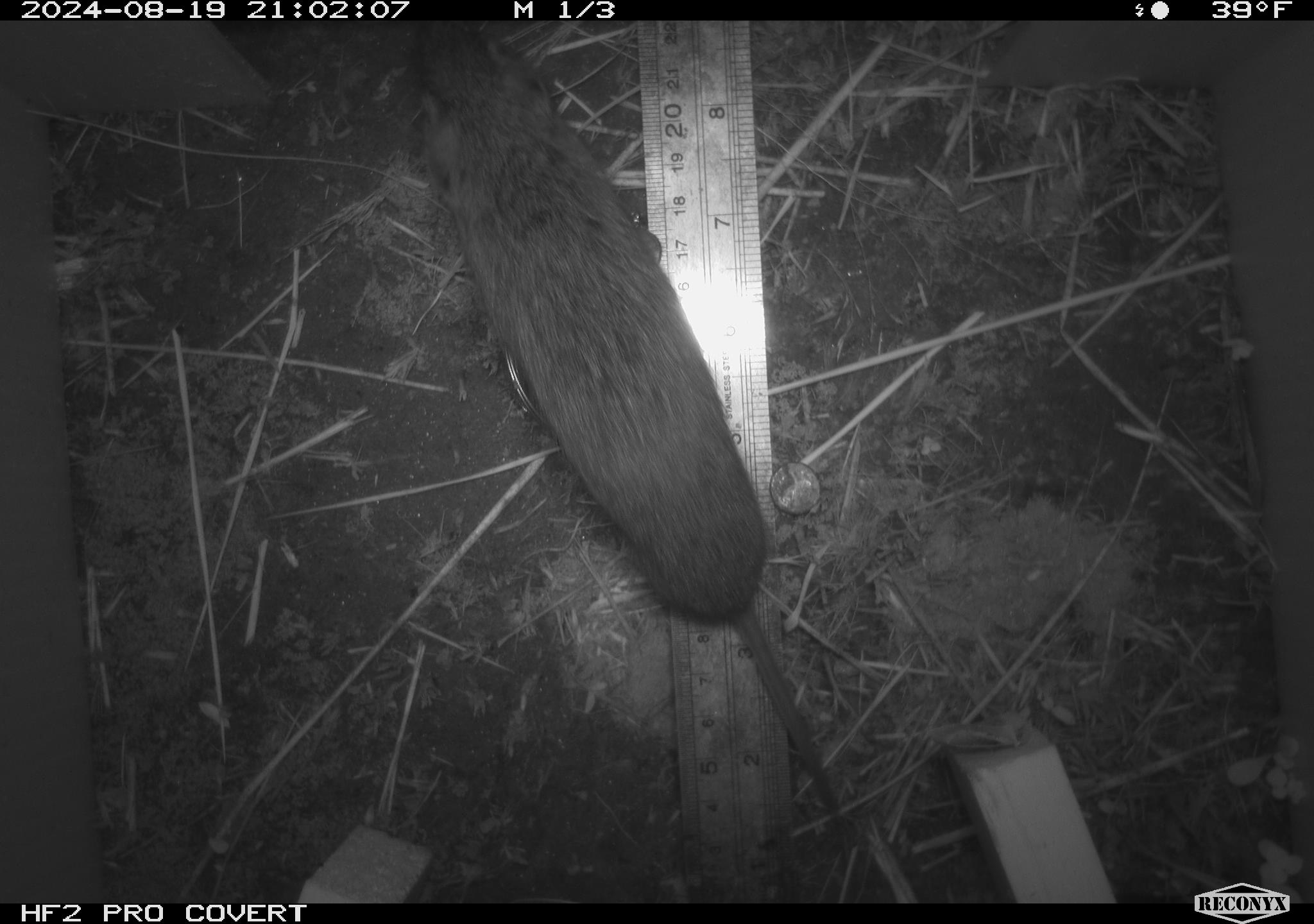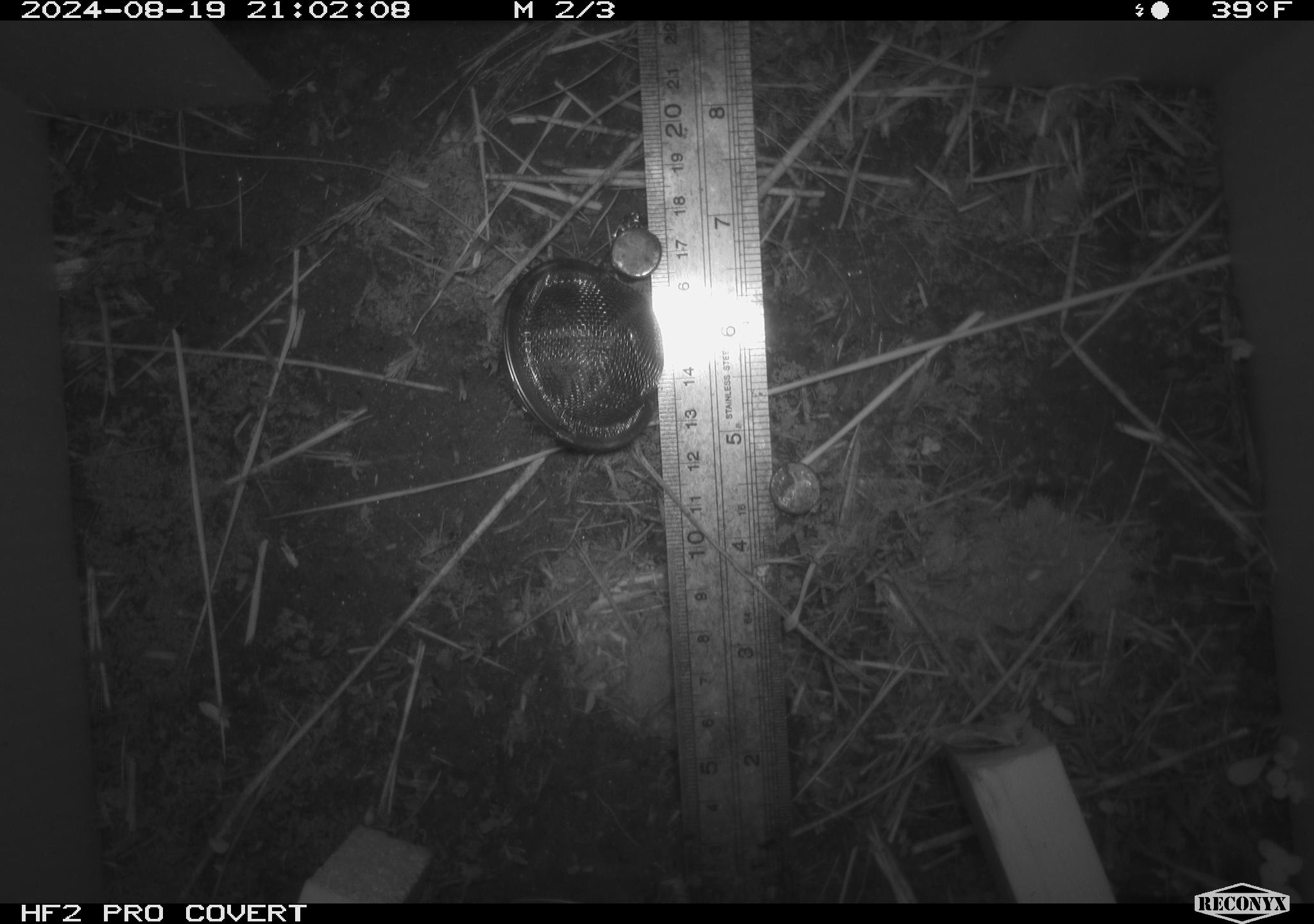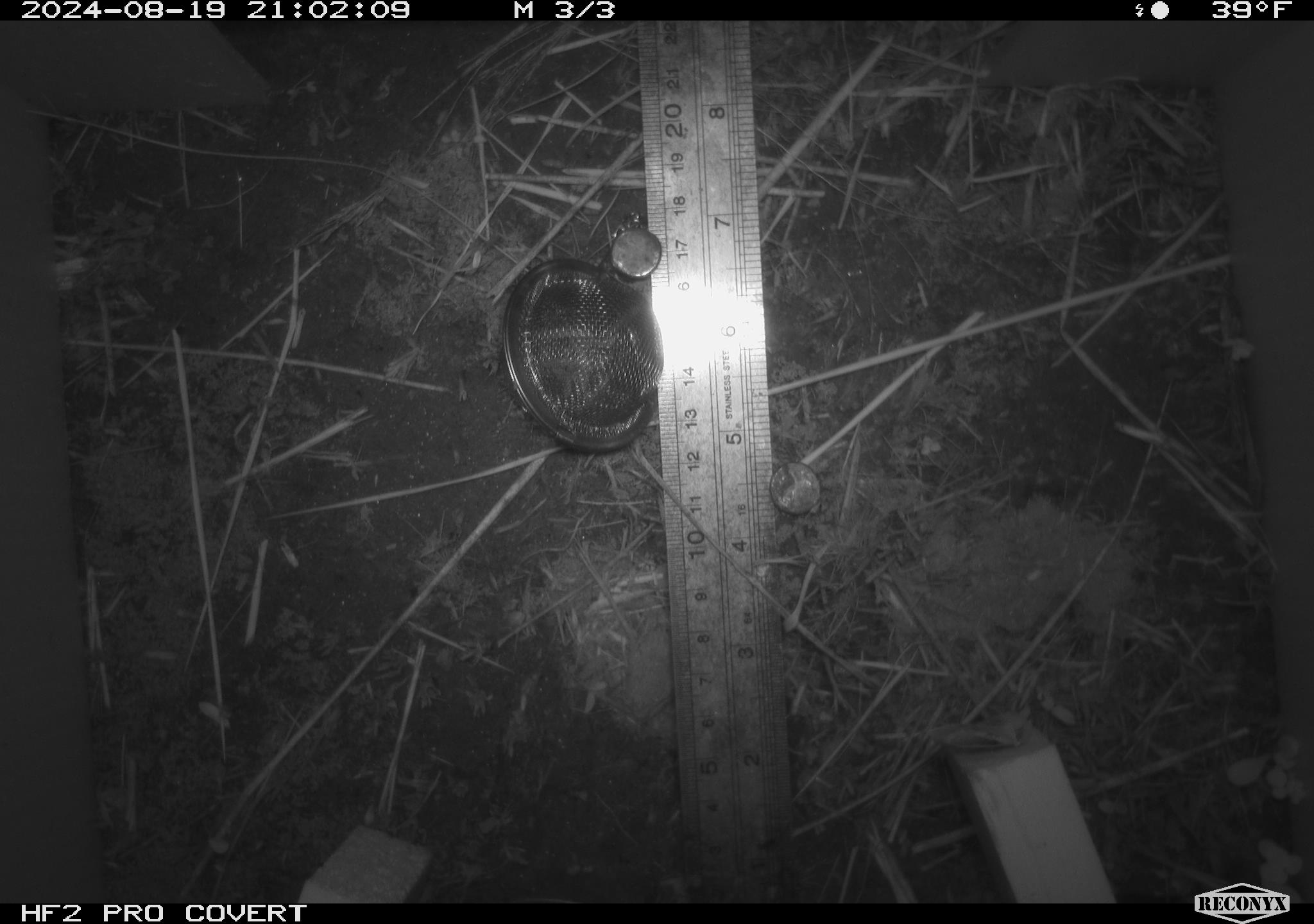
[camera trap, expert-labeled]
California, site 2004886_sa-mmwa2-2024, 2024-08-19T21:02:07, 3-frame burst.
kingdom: Animalia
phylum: Chordata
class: Mammalia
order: Rodentia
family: Cricetidae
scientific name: Arvicolinae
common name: voles, lemmings, and muskrats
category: arvicolinae subfamily